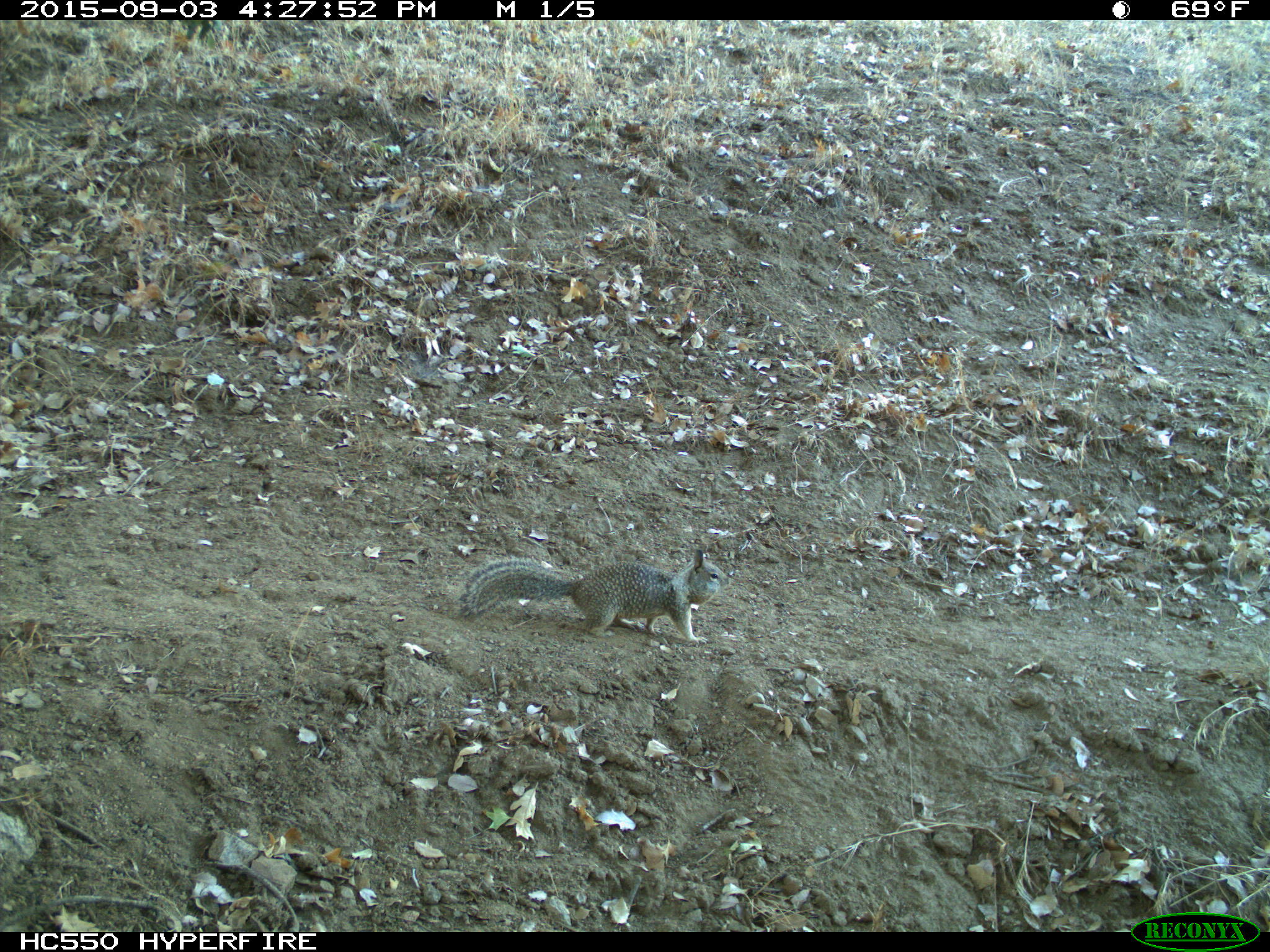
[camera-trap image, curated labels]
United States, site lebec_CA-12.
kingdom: Animalia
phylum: Chordata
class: Mammalia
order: Rodentia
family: Sciuridae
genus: Otospermophilus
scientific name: Otospermophilus beecheyi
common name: california ground squirrel